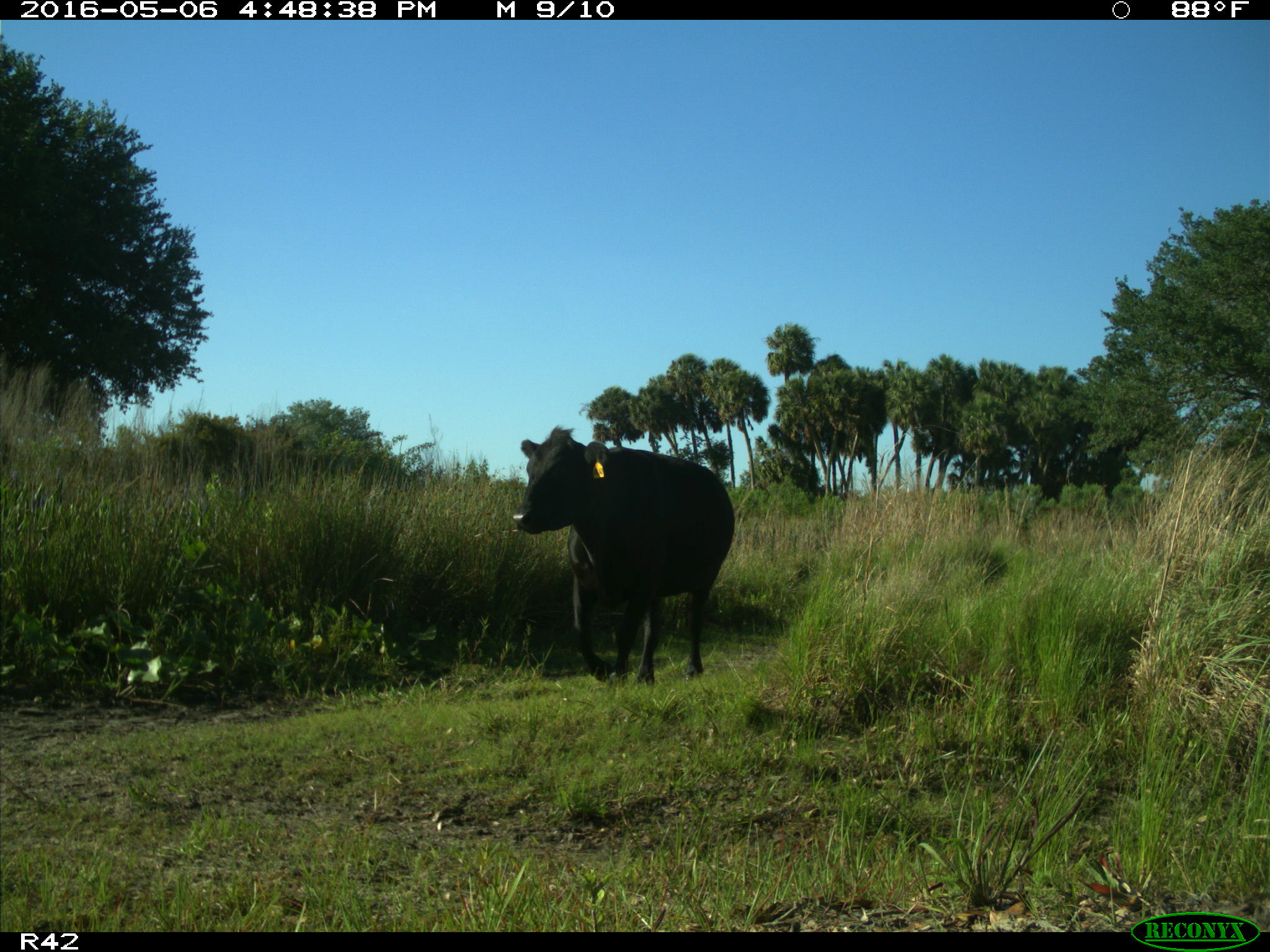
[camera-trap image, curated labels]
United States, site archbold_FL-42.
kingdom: Animalia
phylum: Chordata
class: Mammalia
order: Artiodactyla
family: Bovidae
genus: Bos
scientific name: Bos taurus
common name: domestic cow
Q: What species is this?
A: Bos taurus (domestic cow).